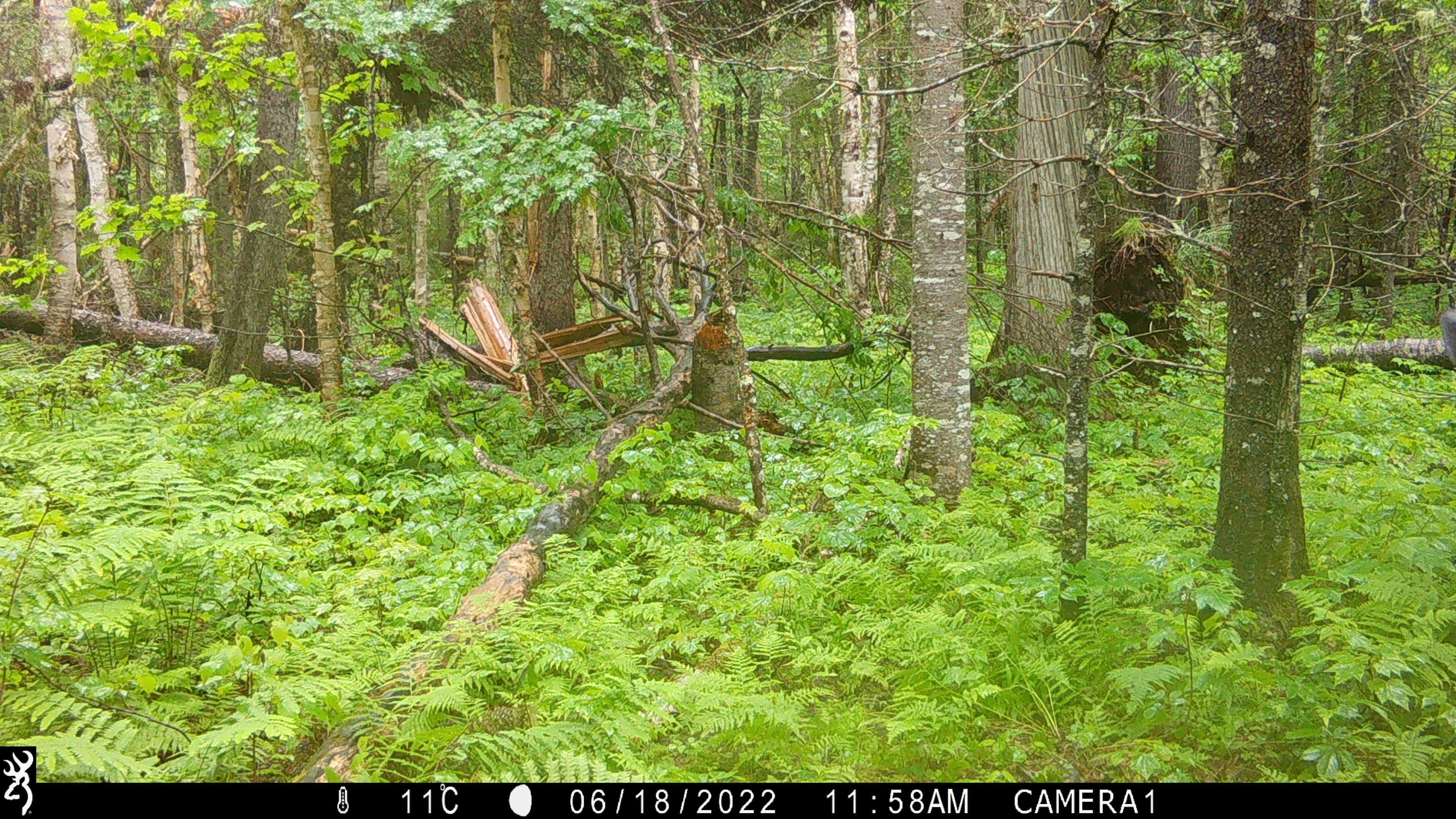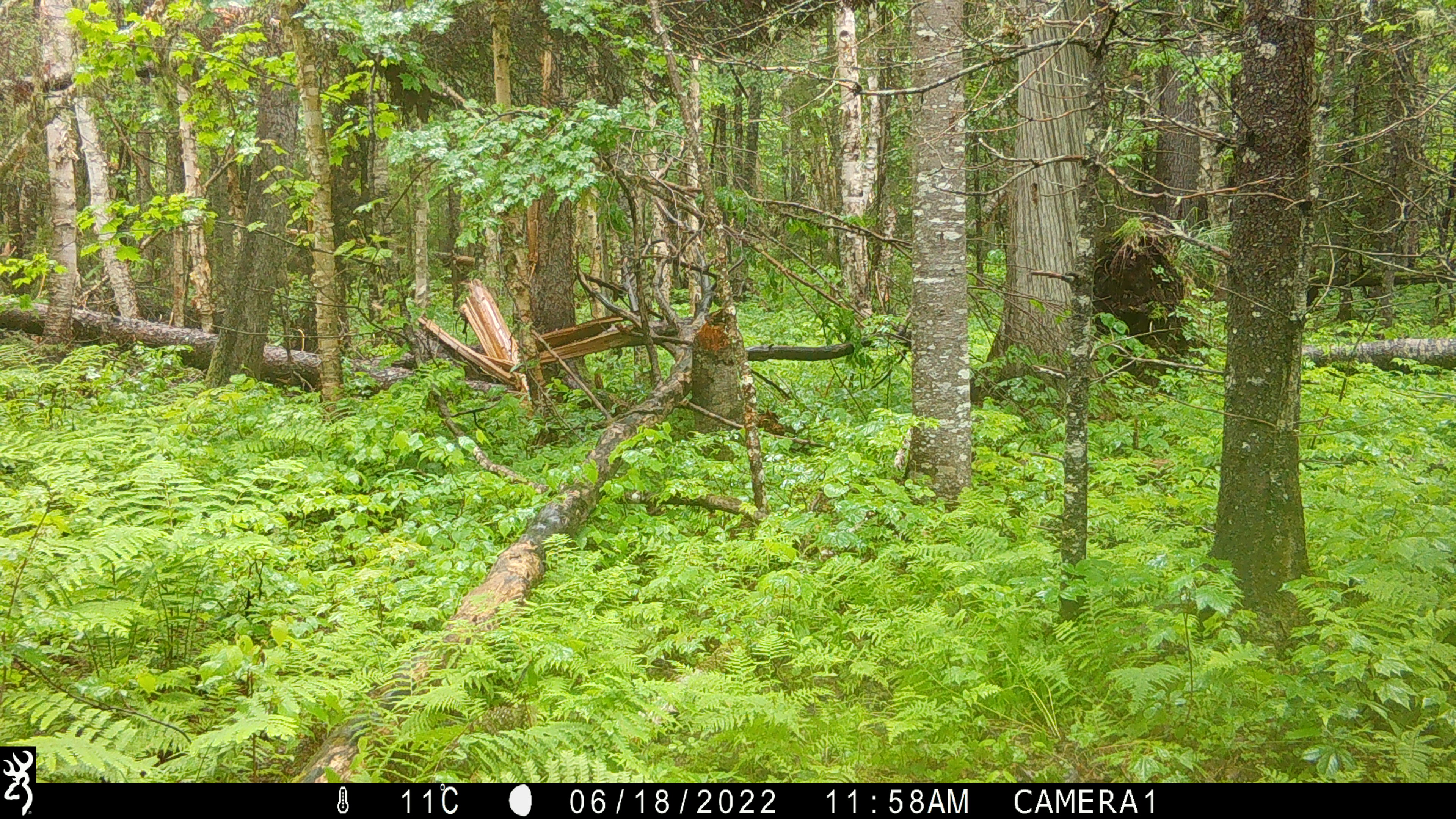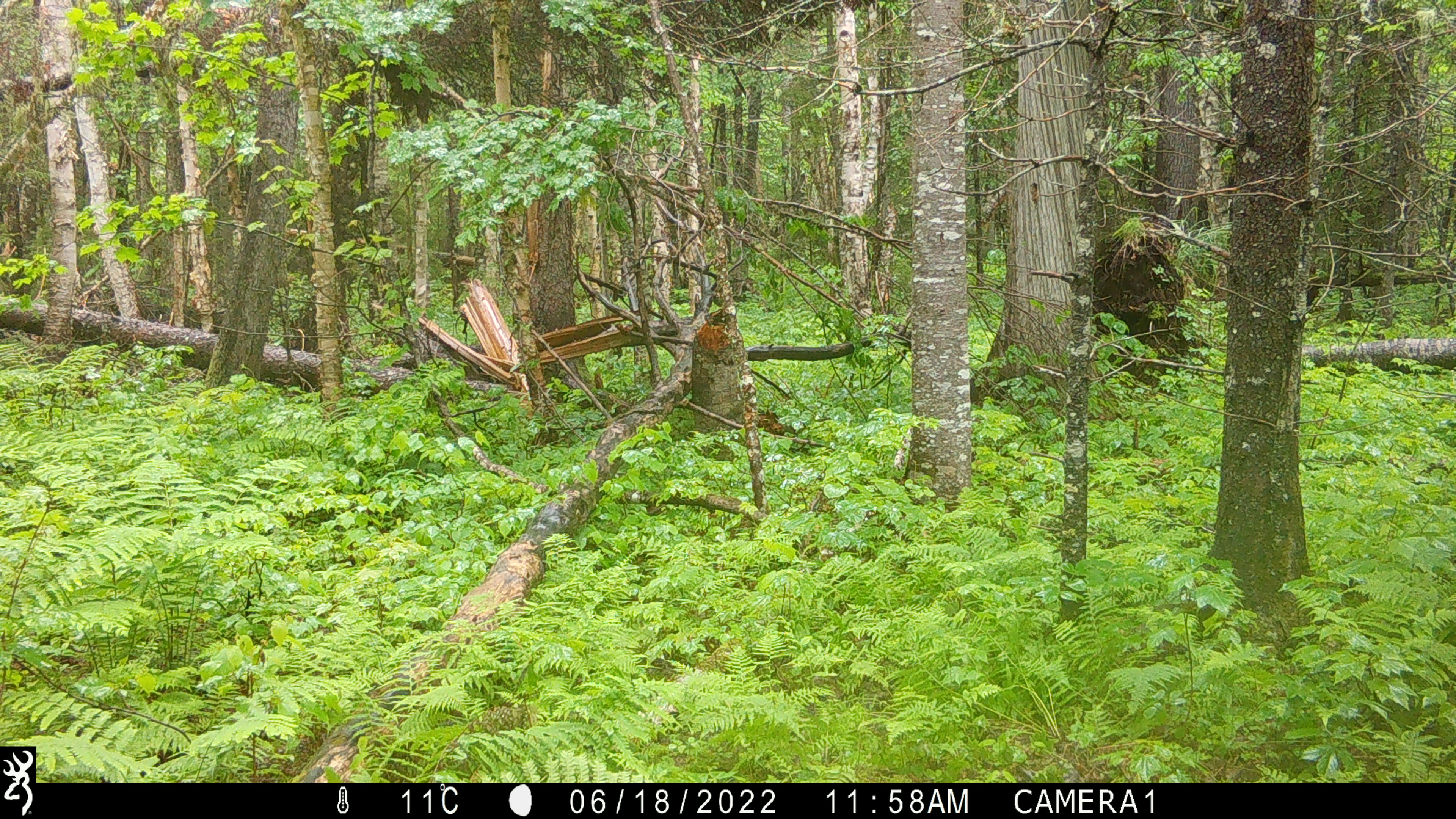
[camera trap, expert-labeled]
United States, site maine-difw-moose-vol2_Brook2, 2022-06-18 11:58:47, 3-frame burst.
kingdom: Animalia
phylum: Chordata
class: Mammalia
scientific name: Mammalia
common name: mammal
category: mammal sp.